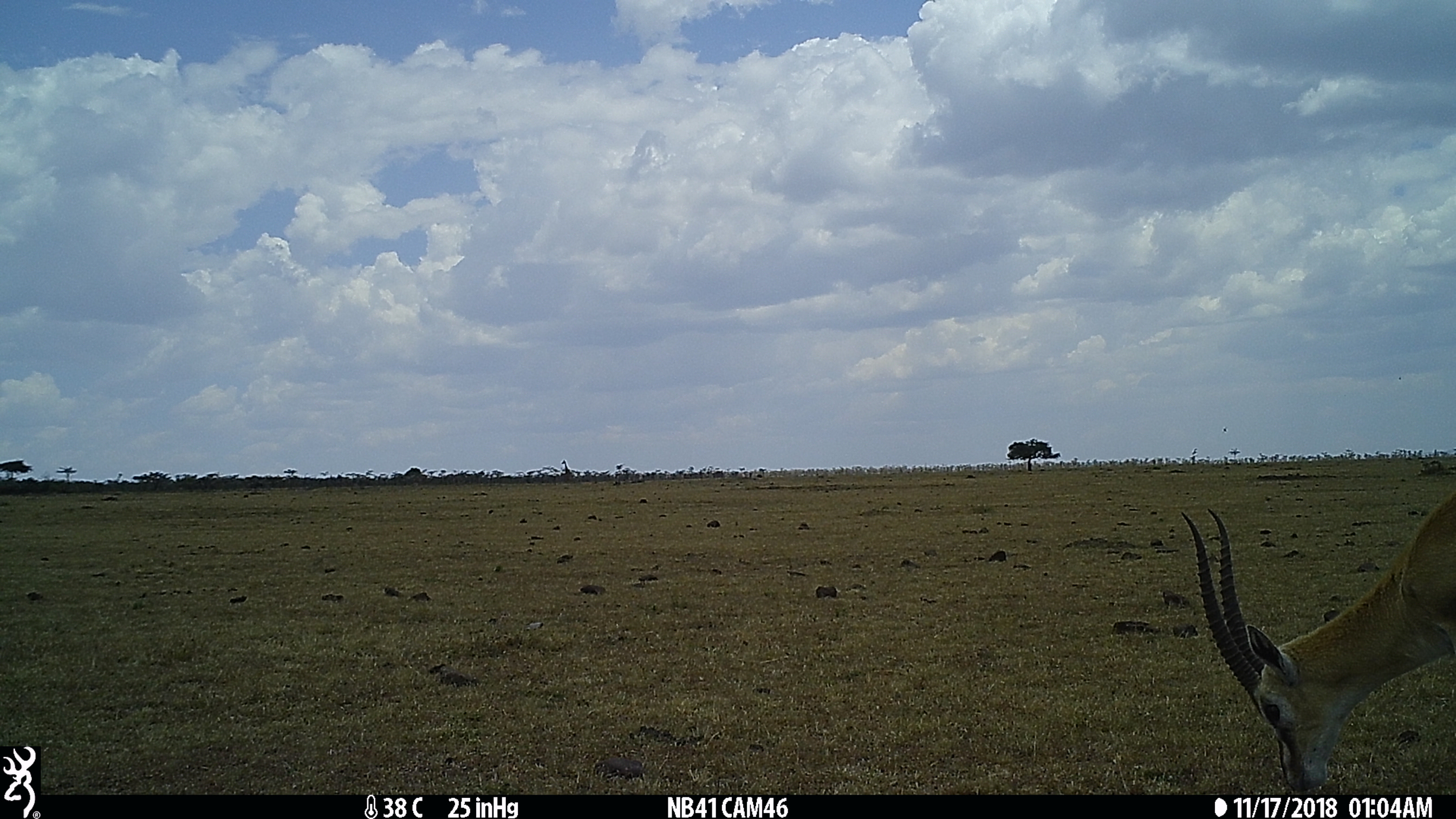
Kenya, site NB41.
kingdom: Animalia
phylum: Chordata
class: Mammalia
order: Artiodactyla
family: Bovidae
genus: Eudorcas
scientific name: Eudorcas thomsonii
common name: thomon's gazelle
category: gazelle thomsons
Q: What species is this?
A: Gazelle thomsons (thomon's gazelle) (Eudorcas thomsonii).